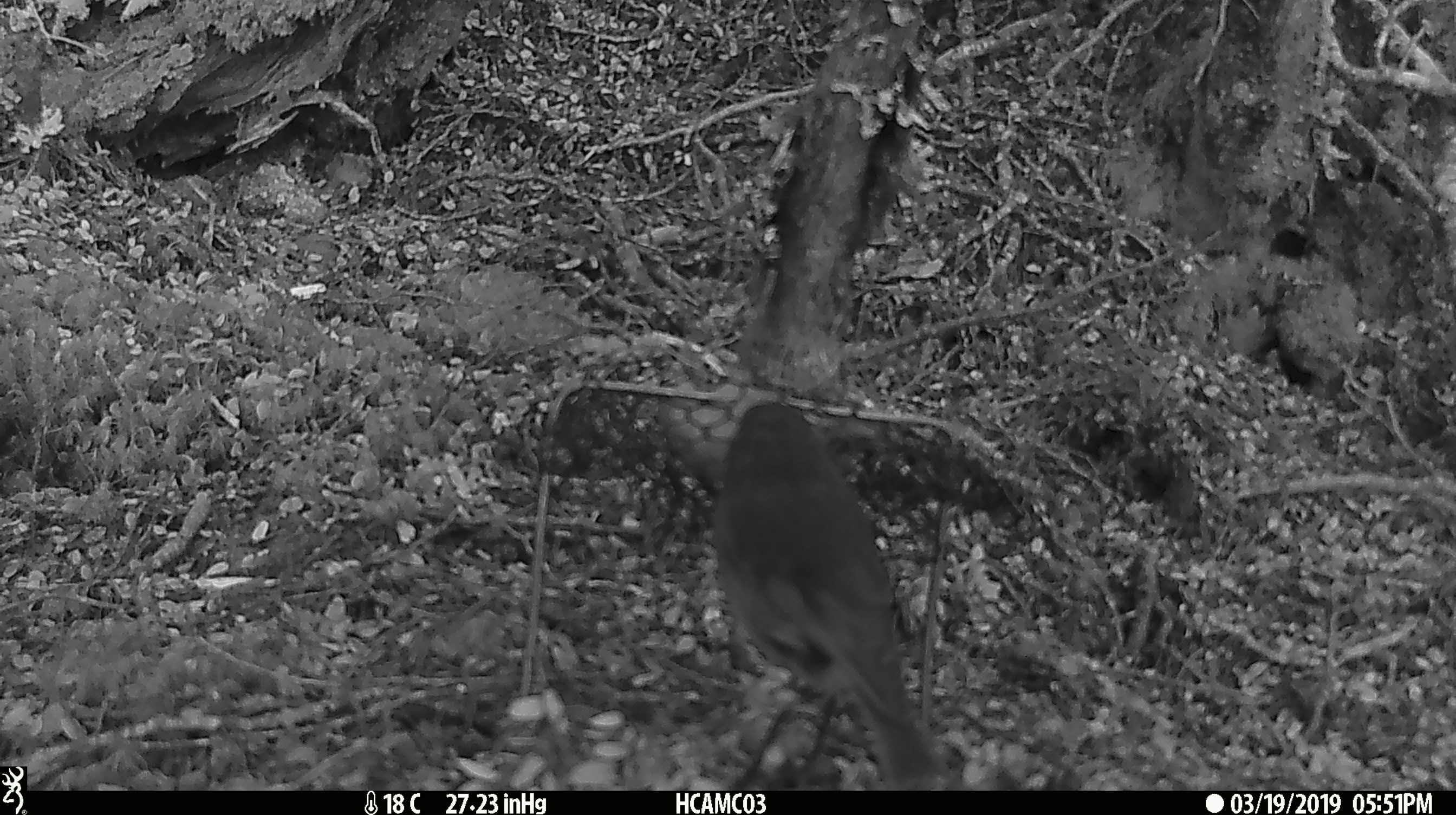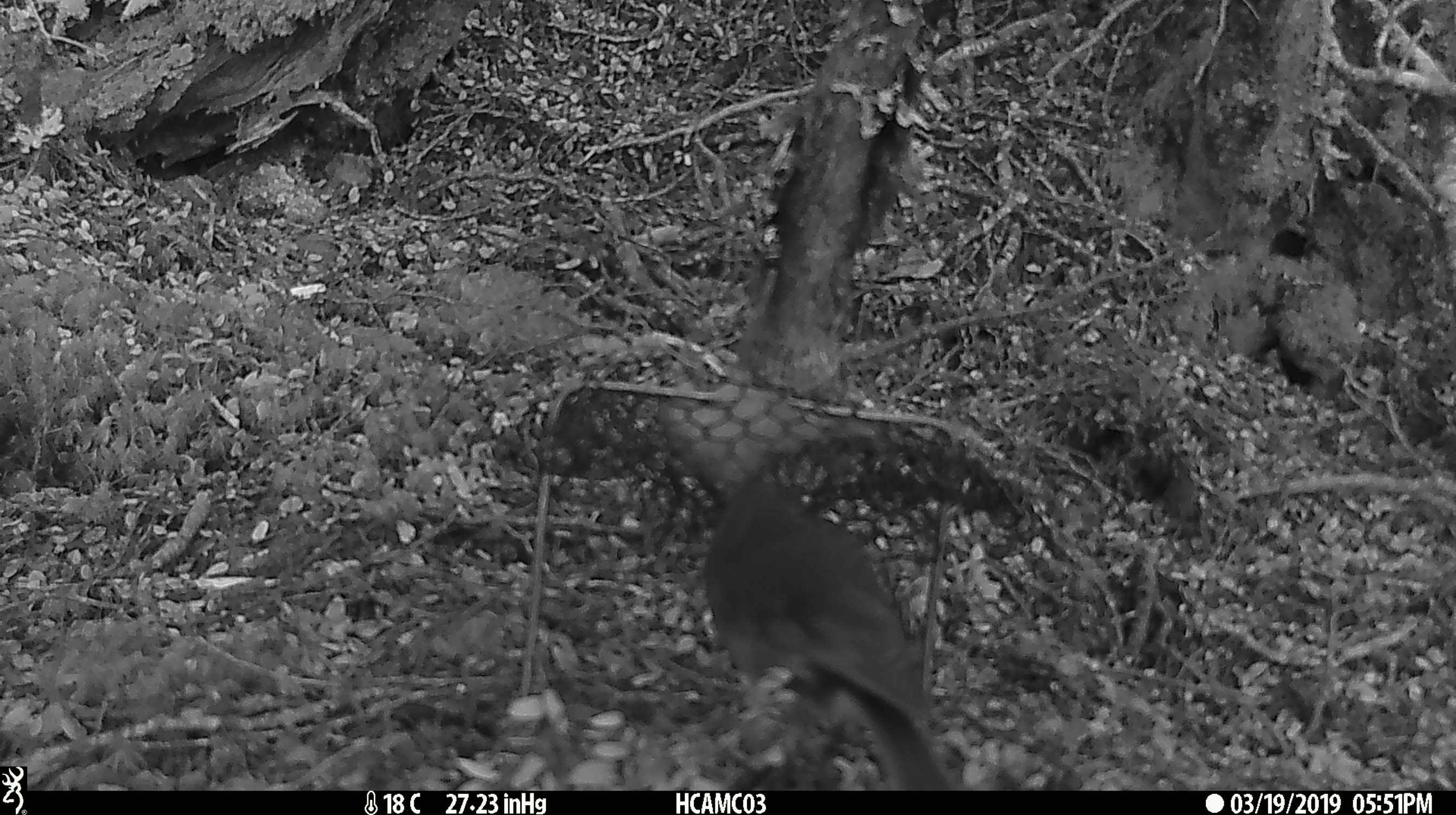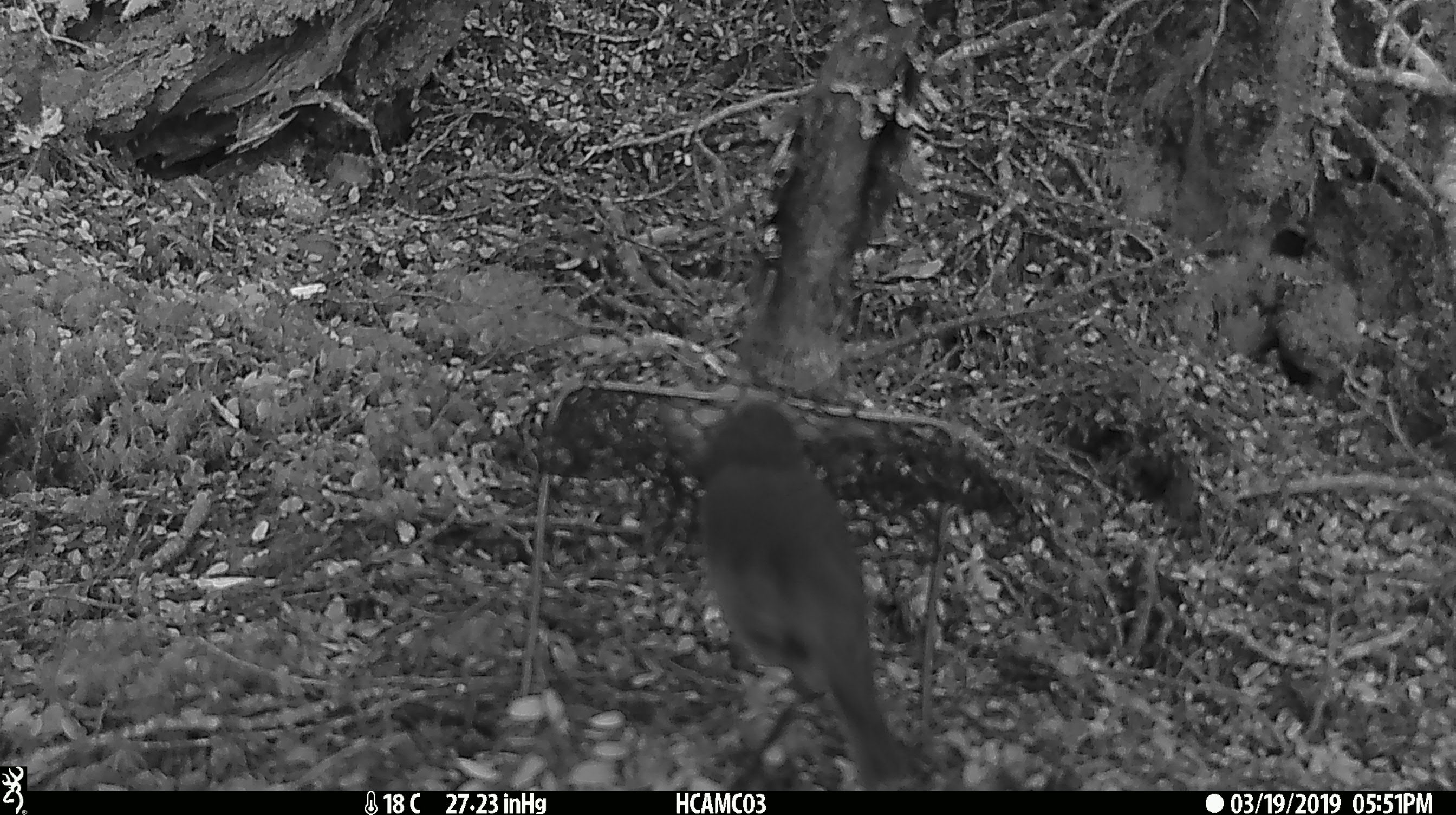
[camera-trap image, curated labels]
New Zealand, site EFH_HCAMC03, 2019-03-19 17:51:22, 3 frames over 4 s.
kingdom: Animalia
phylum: Chordata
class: Aves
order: Passeriformes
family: Petroicidae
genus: Petroica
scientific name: Petroica australis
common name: new zealand robin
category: robin